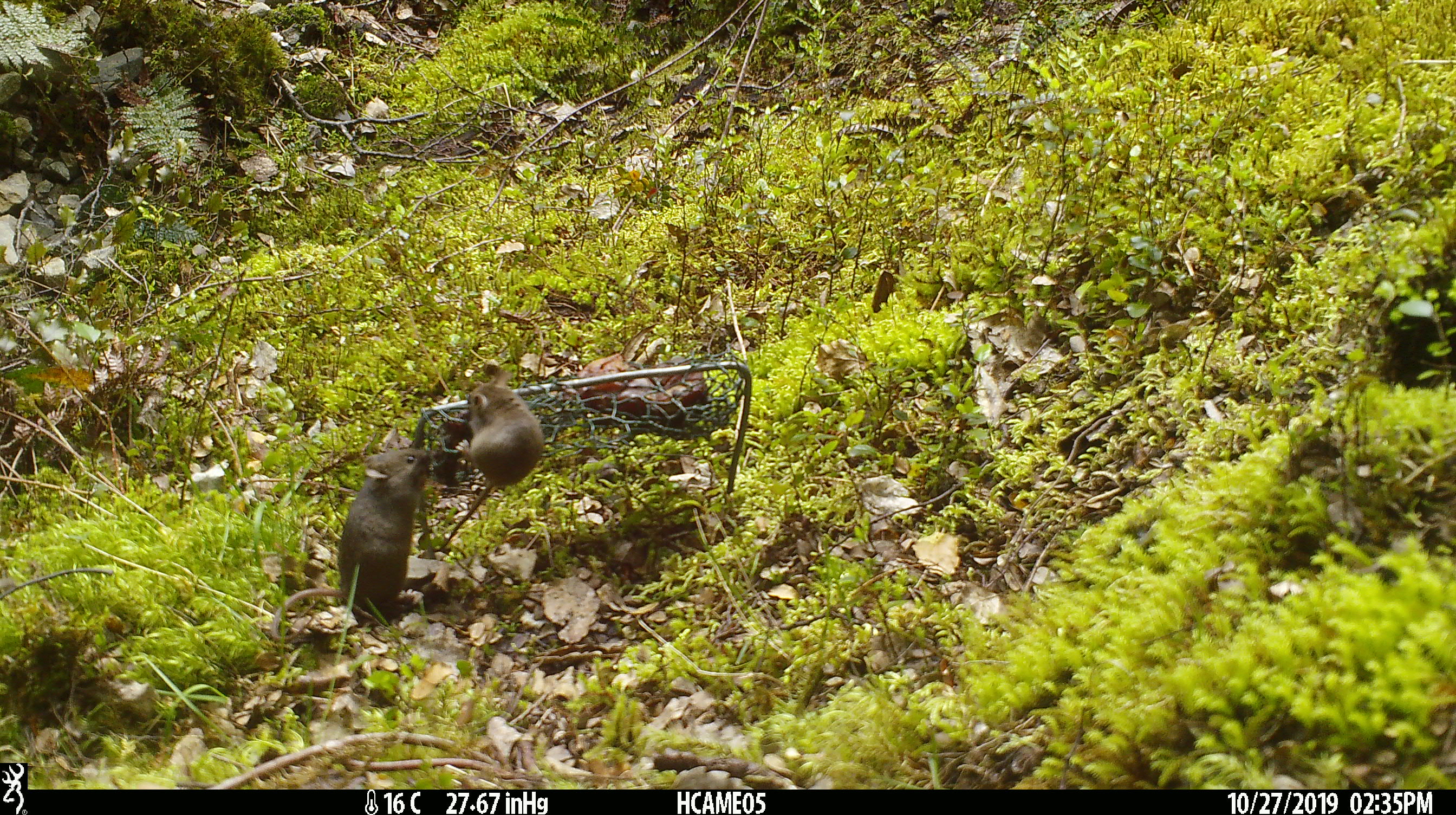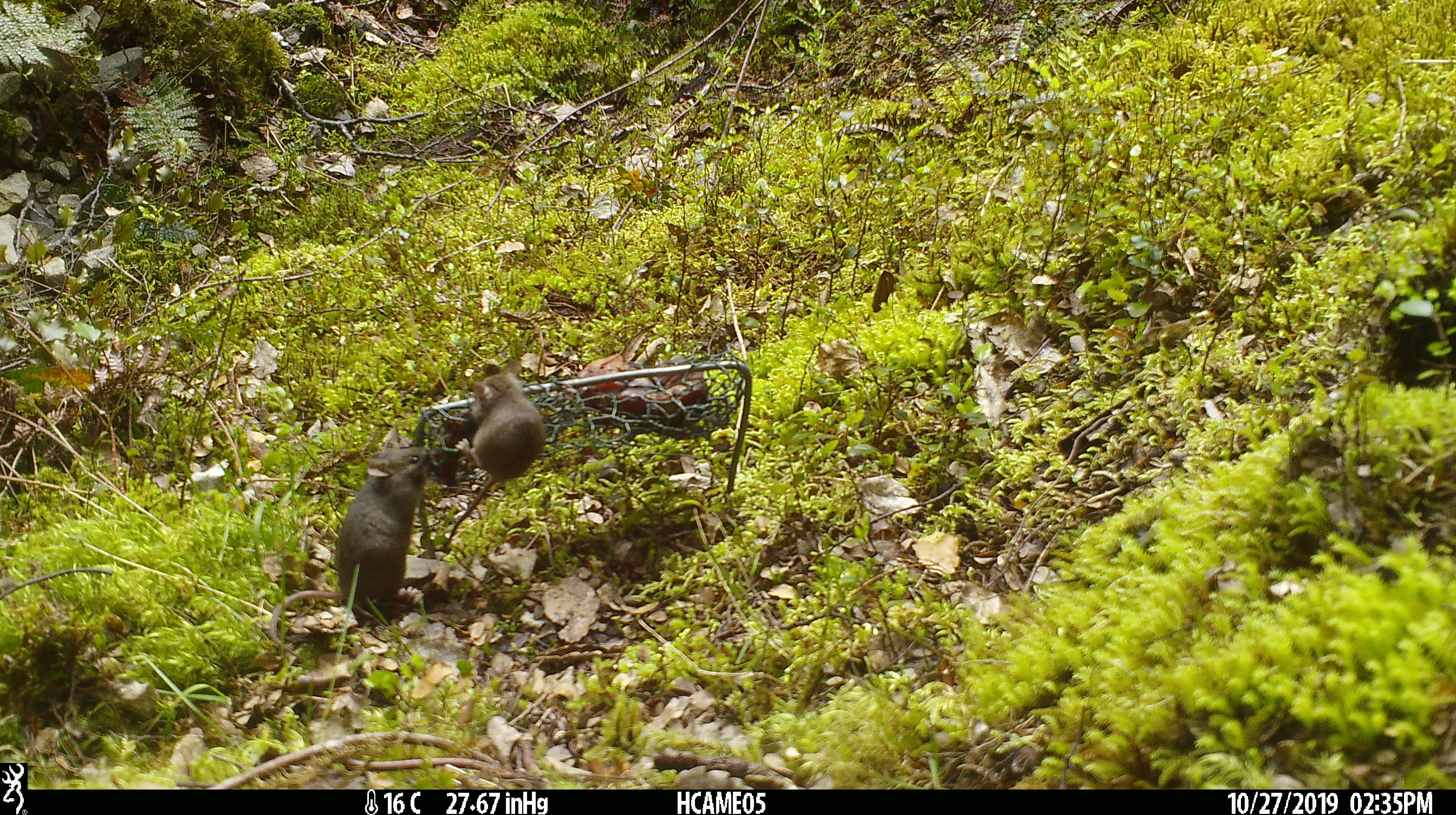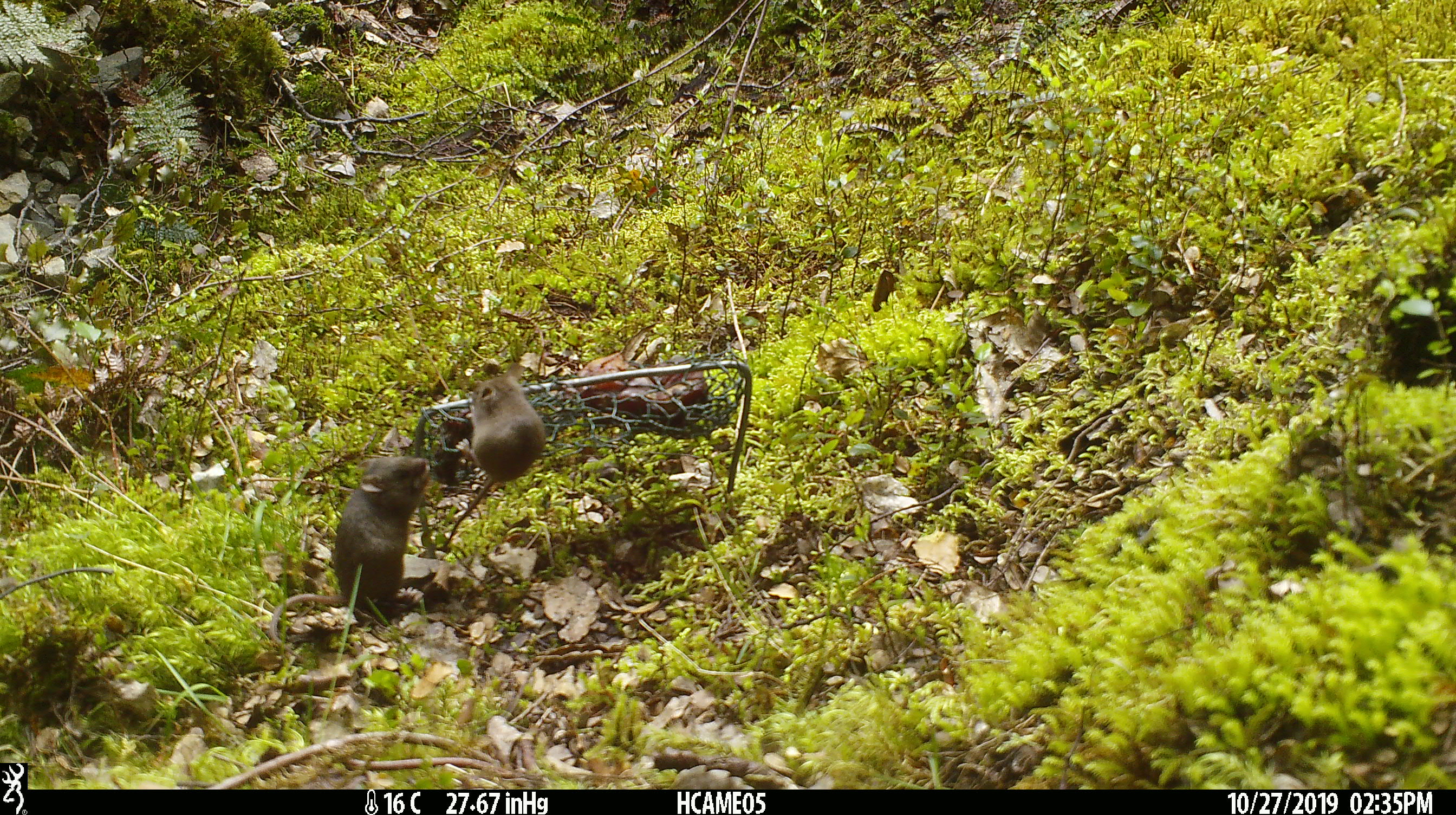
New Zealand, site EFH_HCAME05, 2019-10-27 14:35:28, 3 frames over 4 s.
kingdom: Animalia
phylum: Chordata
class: Mammalia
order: Rodentia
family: Muridae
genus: Mus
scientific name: Mus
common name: mouse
Mouse (Mus).